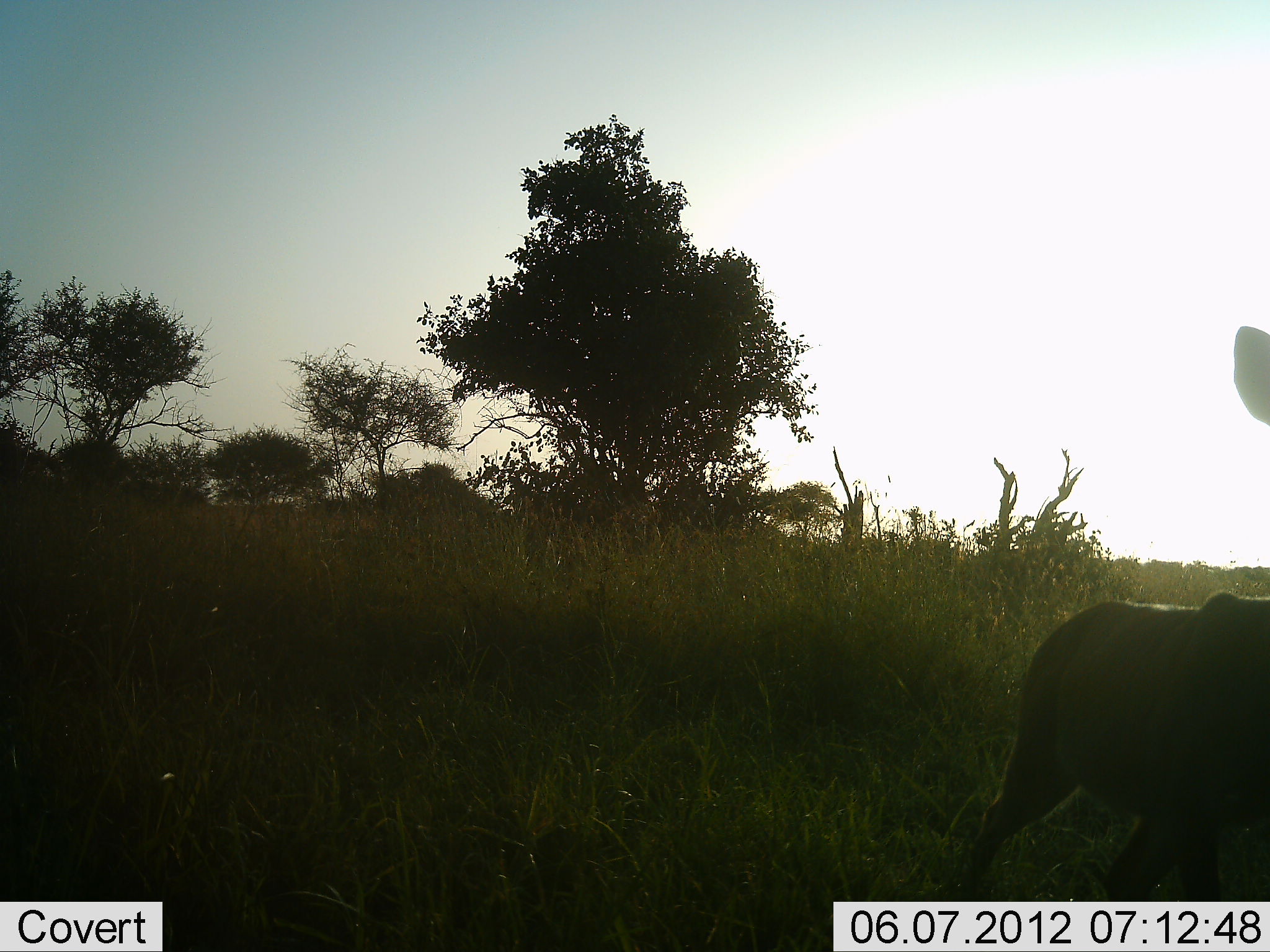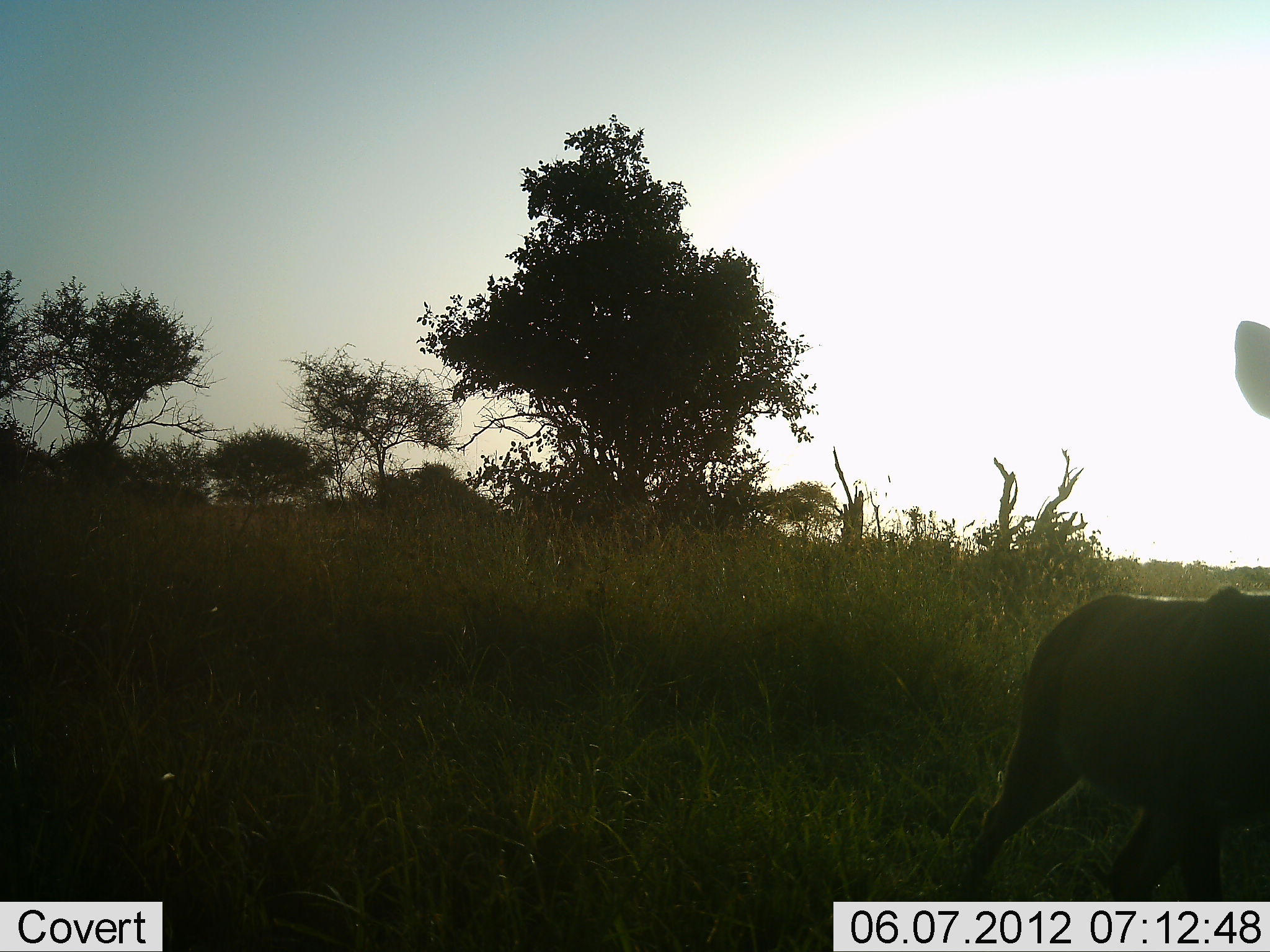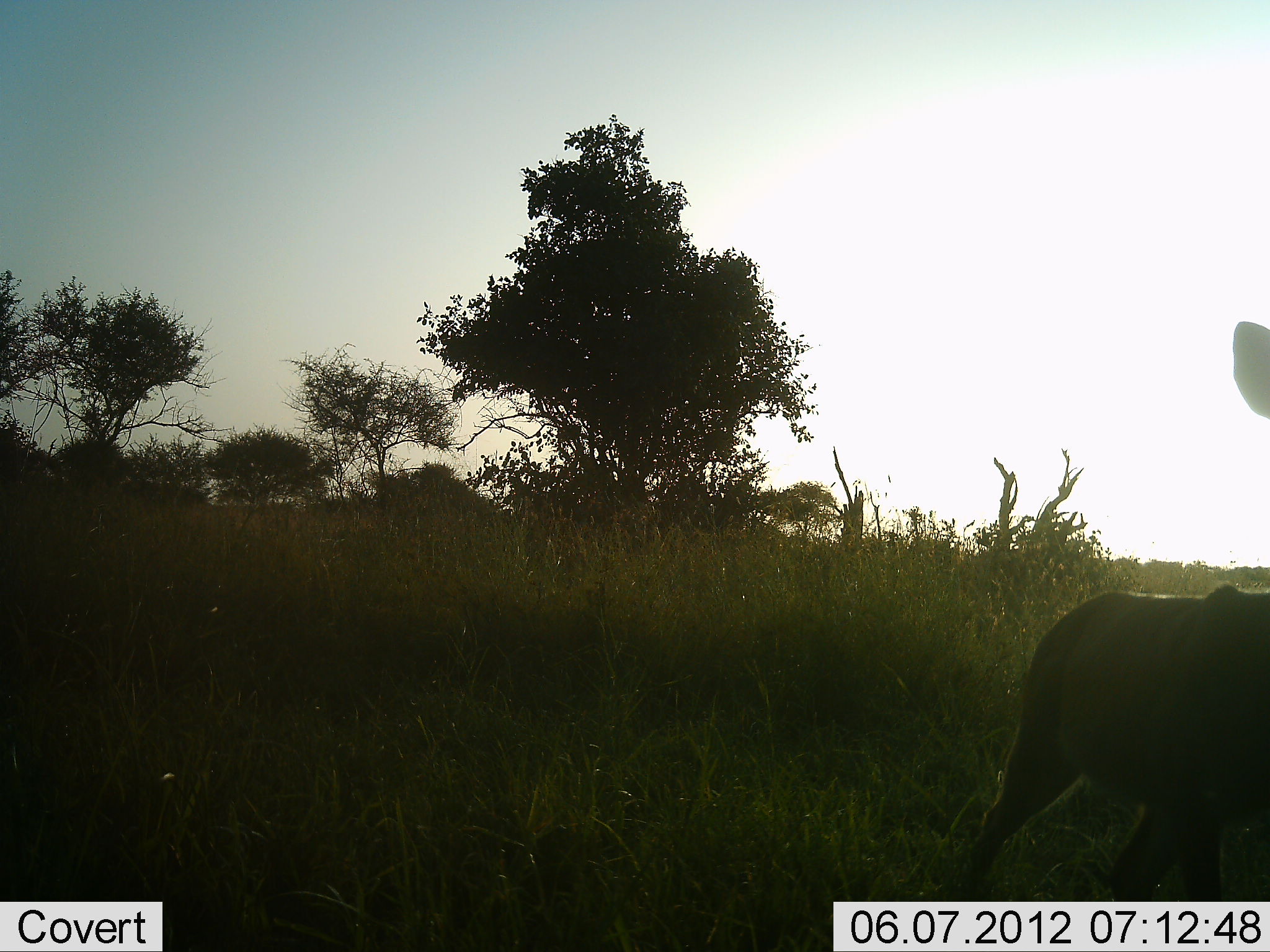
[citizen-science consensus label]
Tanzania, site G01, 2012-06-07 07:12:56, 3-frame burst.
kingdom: Animalia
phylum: Chordata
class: Mammalia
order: Artiodactyla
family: Bovidae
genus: Redunca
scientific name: Redunca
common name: reedbuck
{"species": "reedbuck (Redunca)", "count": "1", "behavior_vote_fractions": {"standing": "100%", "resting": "0%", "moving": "0%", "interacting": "0%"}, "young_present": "0%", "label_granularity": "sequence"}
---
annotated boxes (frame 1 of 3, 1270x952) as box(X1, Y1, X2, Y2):
animal: box(930, 325, 1270, 901)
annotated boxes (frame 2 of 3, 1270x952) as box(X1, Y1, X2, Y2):
animal: box(962, 320, 1270, 901)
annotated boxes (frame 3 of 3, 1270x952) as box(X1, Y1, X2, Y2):
animal: box(897, 320, 1270, 901)